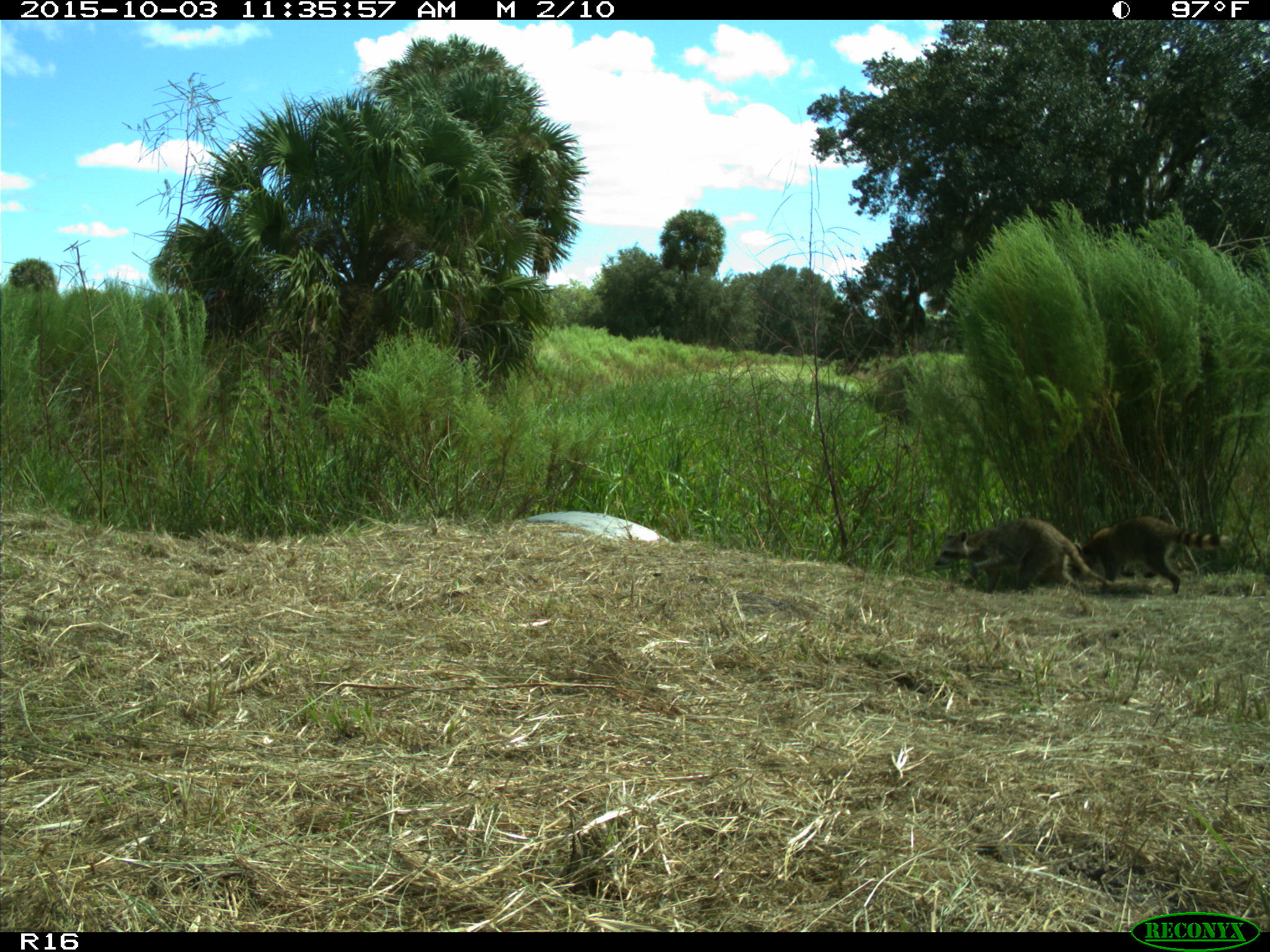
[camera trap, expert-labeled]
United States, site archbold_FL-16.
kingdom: Animalia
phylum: Chordata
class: Mammalia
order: Carnivora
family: Procyonidae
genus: Procyon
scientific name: Procyon lotor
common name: common raccoon